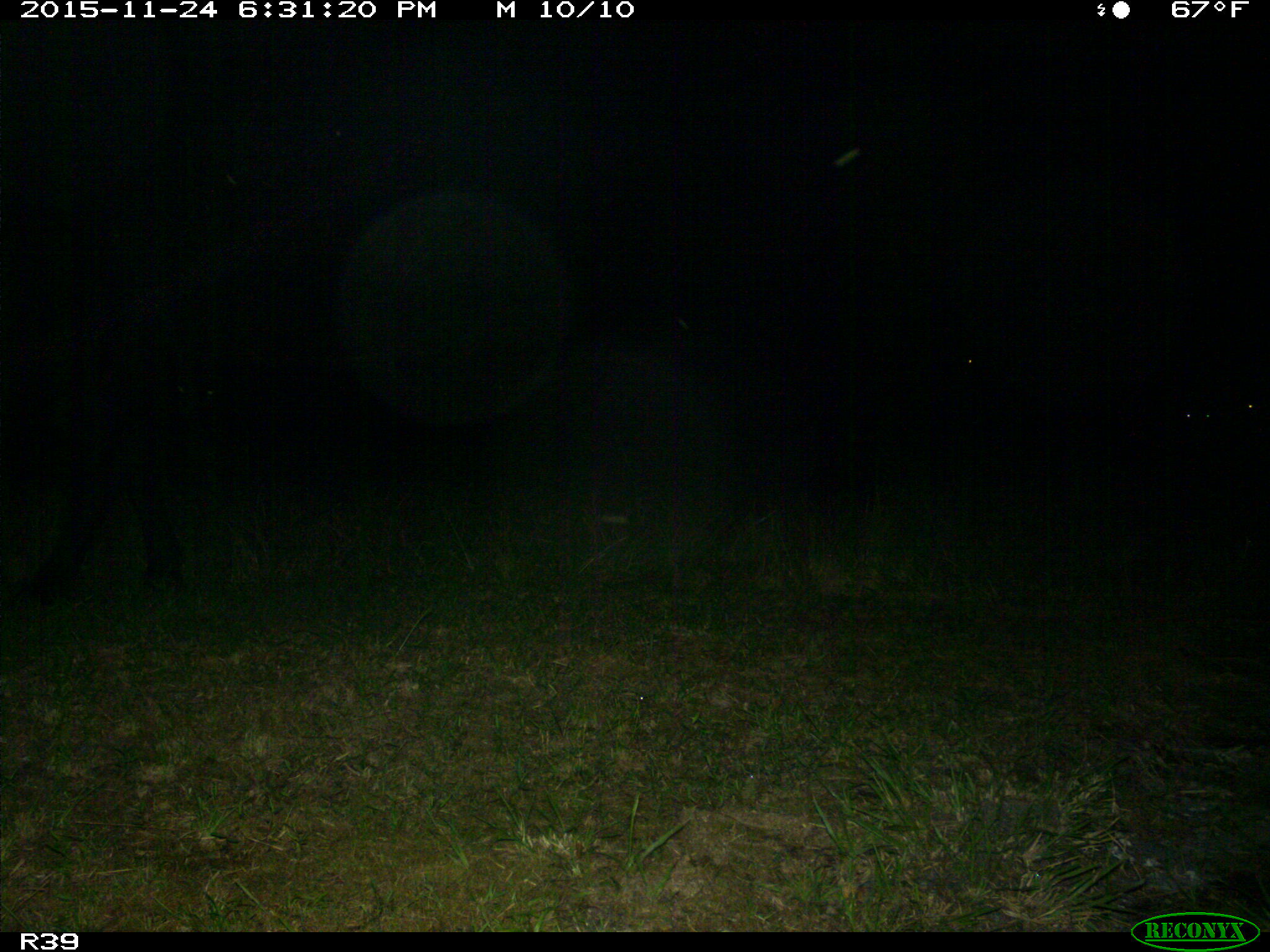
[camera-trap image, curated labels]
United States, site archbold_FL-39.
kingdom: Animalia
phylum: Chordata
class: Mammalia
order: Artiodactyla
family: Bovidae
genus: Bos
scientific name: Bos taurus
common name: domestic cow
Bos taurus (domestic cow).